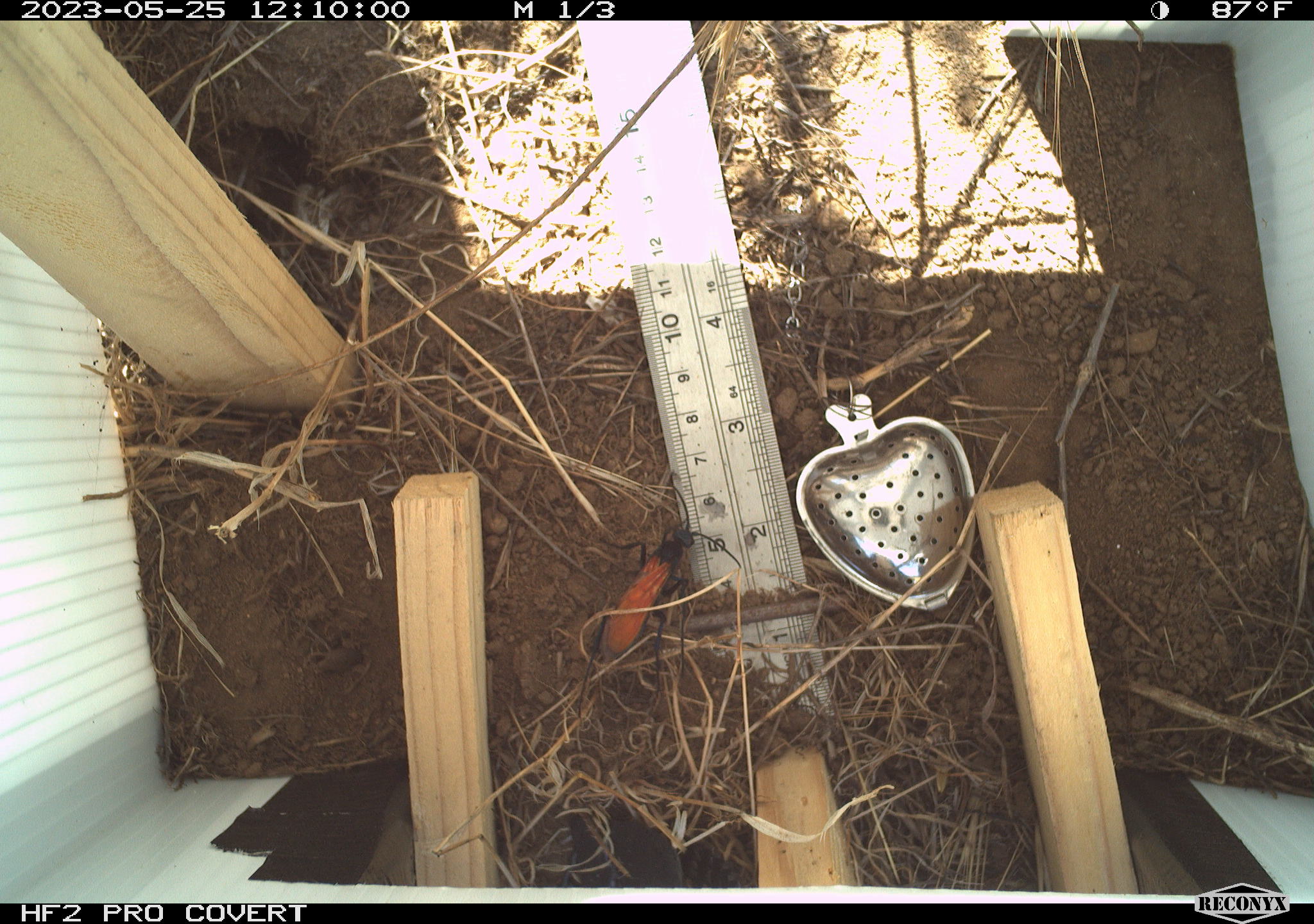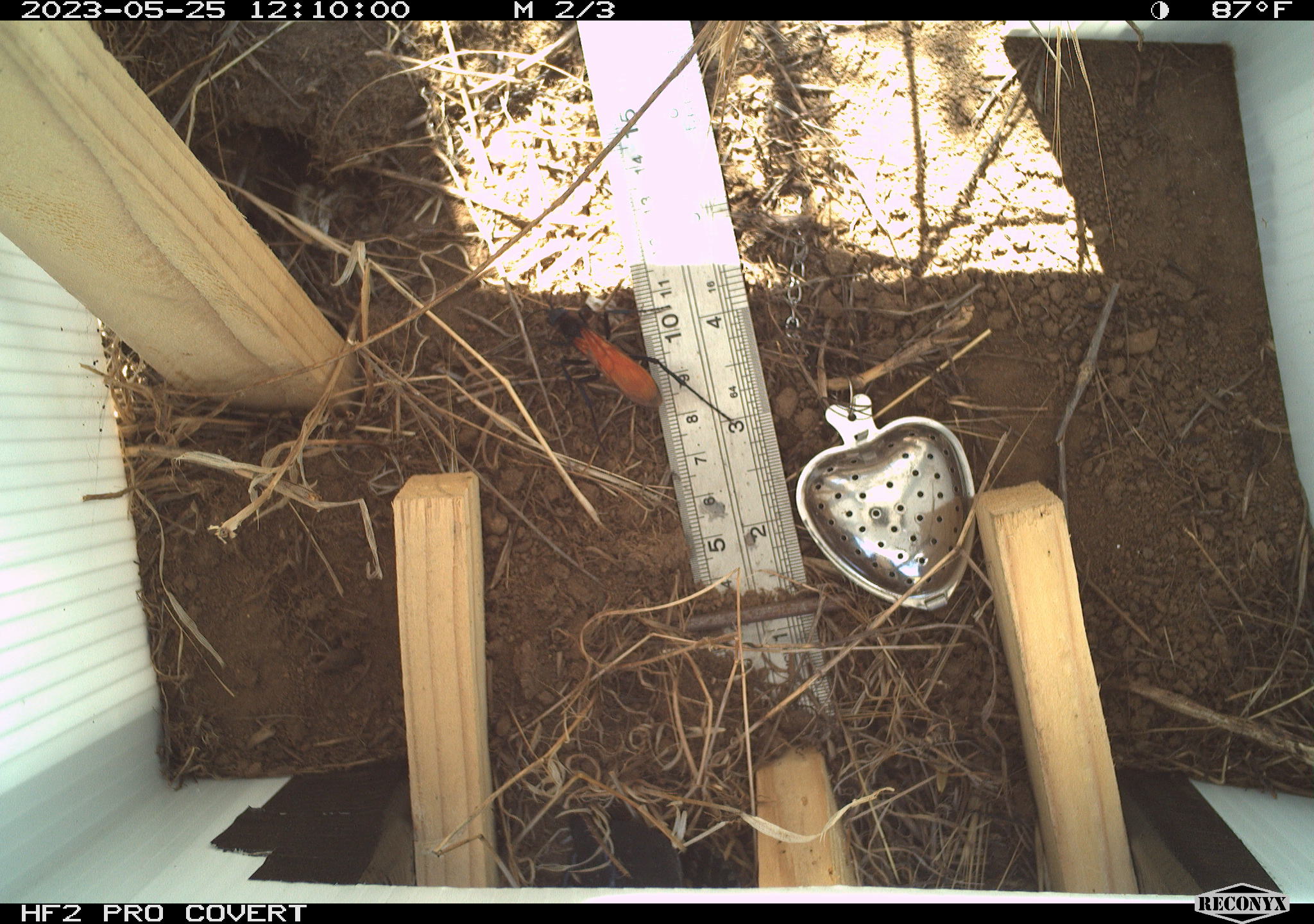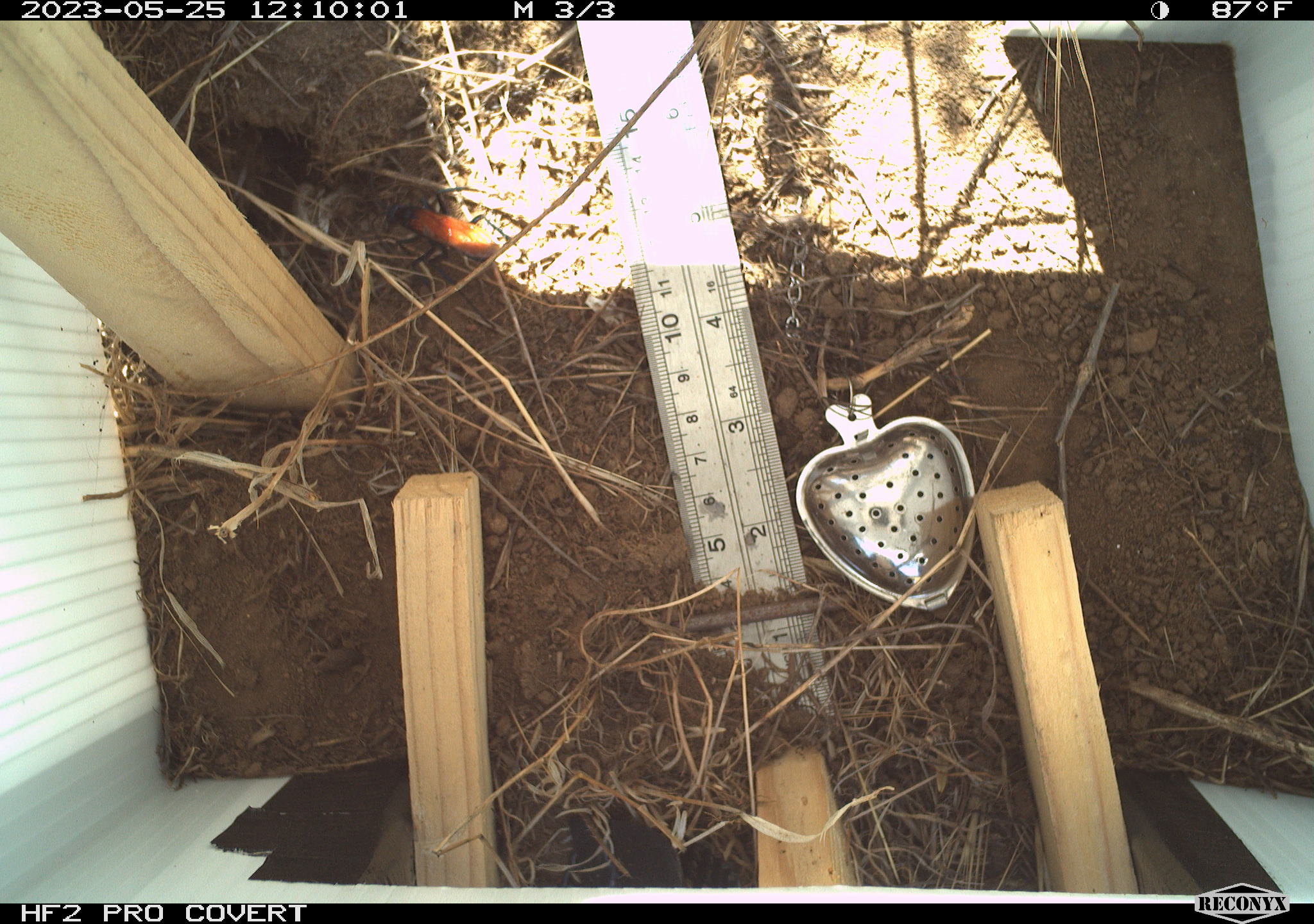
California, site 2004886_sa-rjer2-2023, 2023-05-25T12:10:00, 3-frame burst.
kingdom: Animalia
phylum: Arthropoda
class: Insecta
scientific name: Insecta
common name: insect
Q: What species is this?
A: Insect (Insecta).